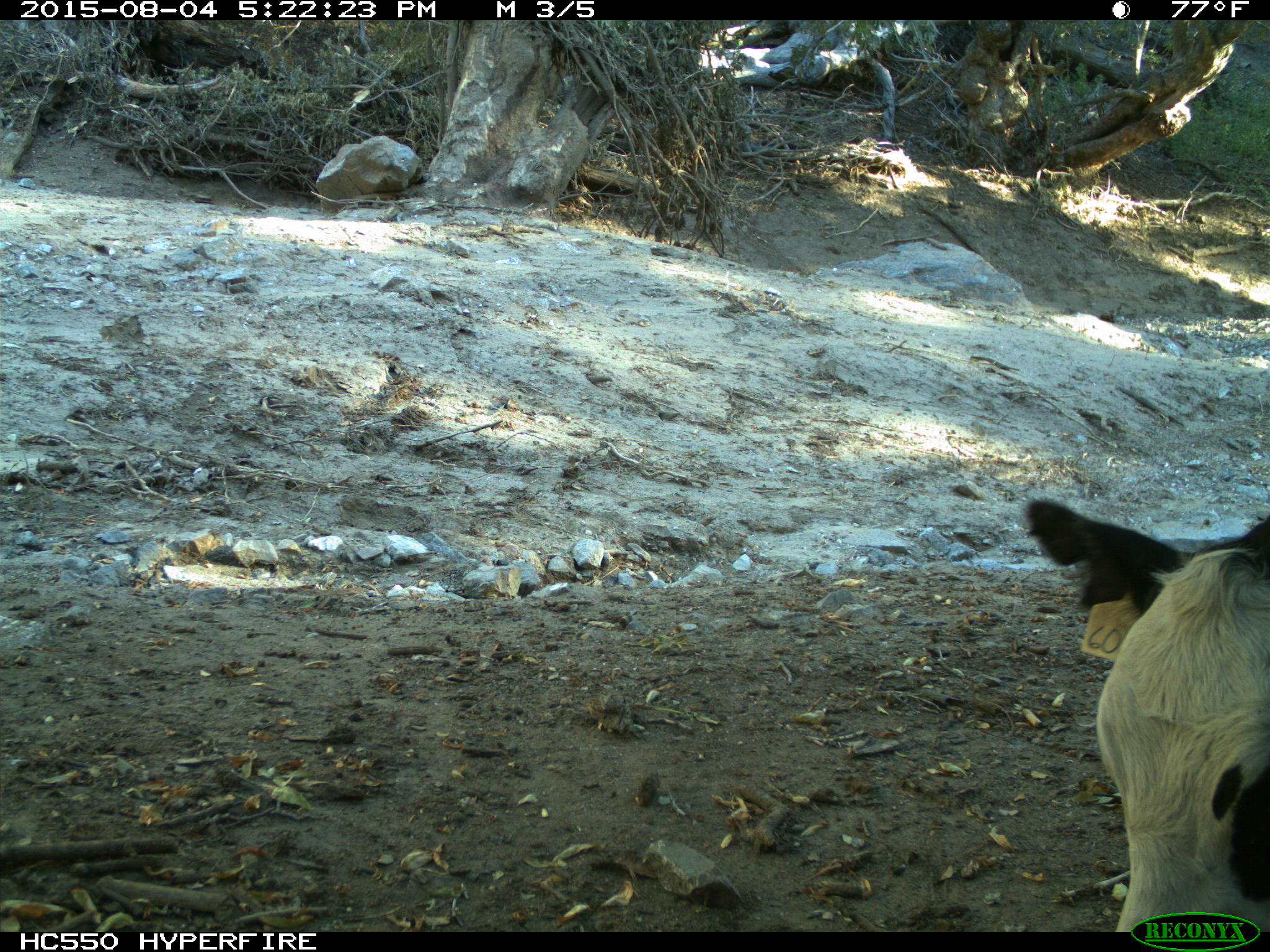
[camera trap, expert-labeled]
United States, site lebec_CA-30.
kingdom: Animalia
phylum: Chordata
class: Mammalia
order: Artiodactyla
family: Bovidae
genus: Bos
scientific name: Bos taurus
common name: domestic cow